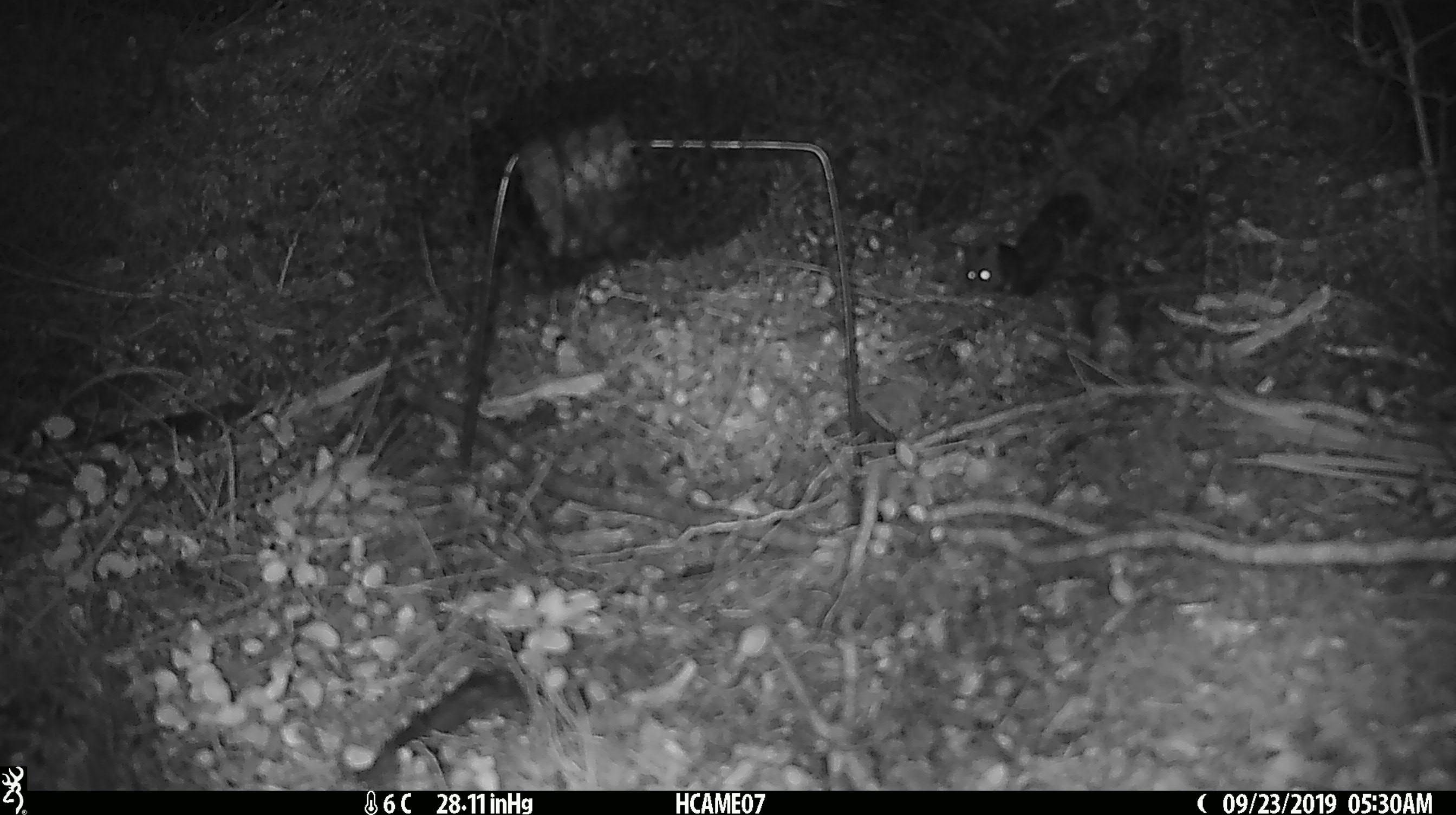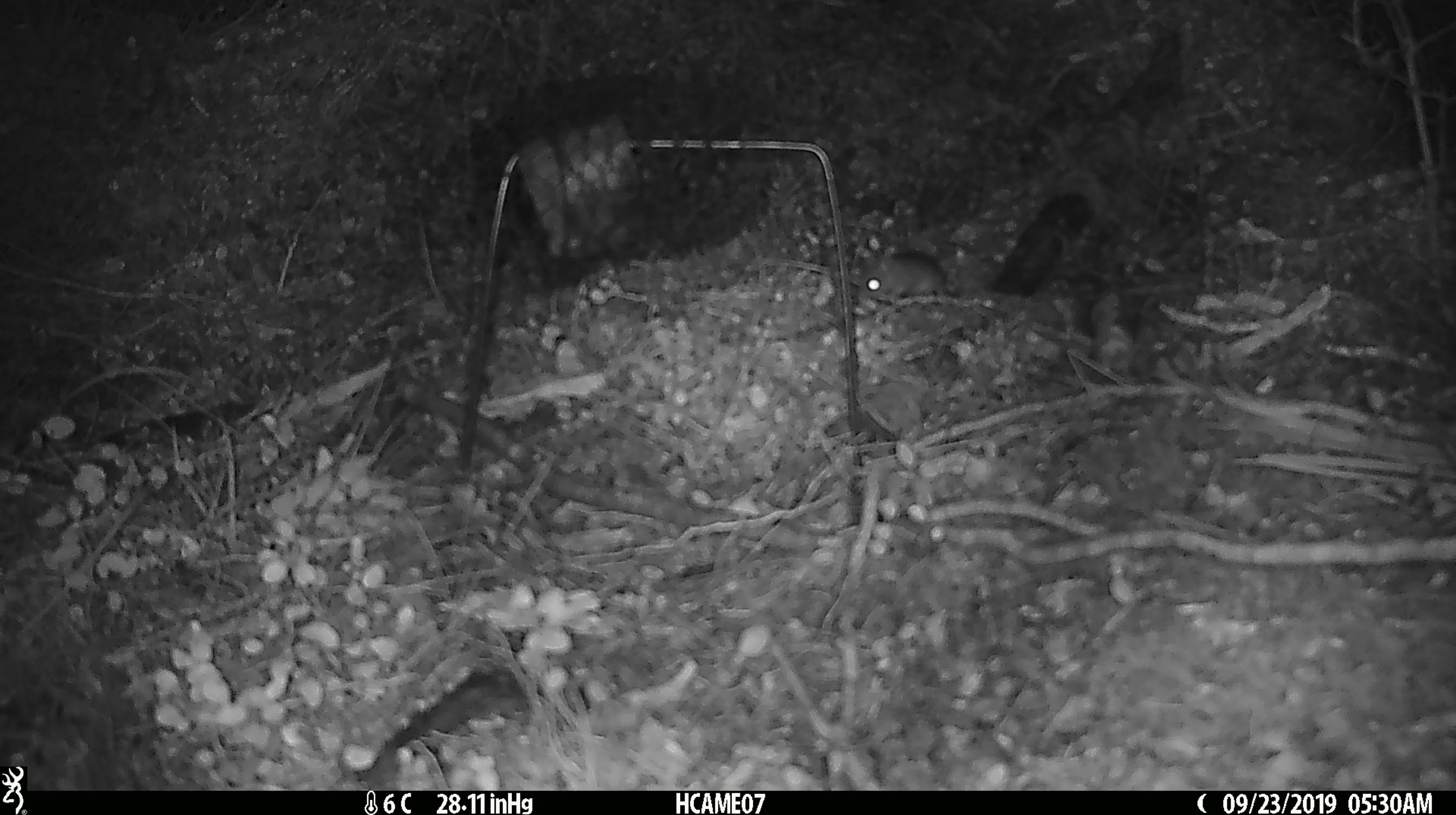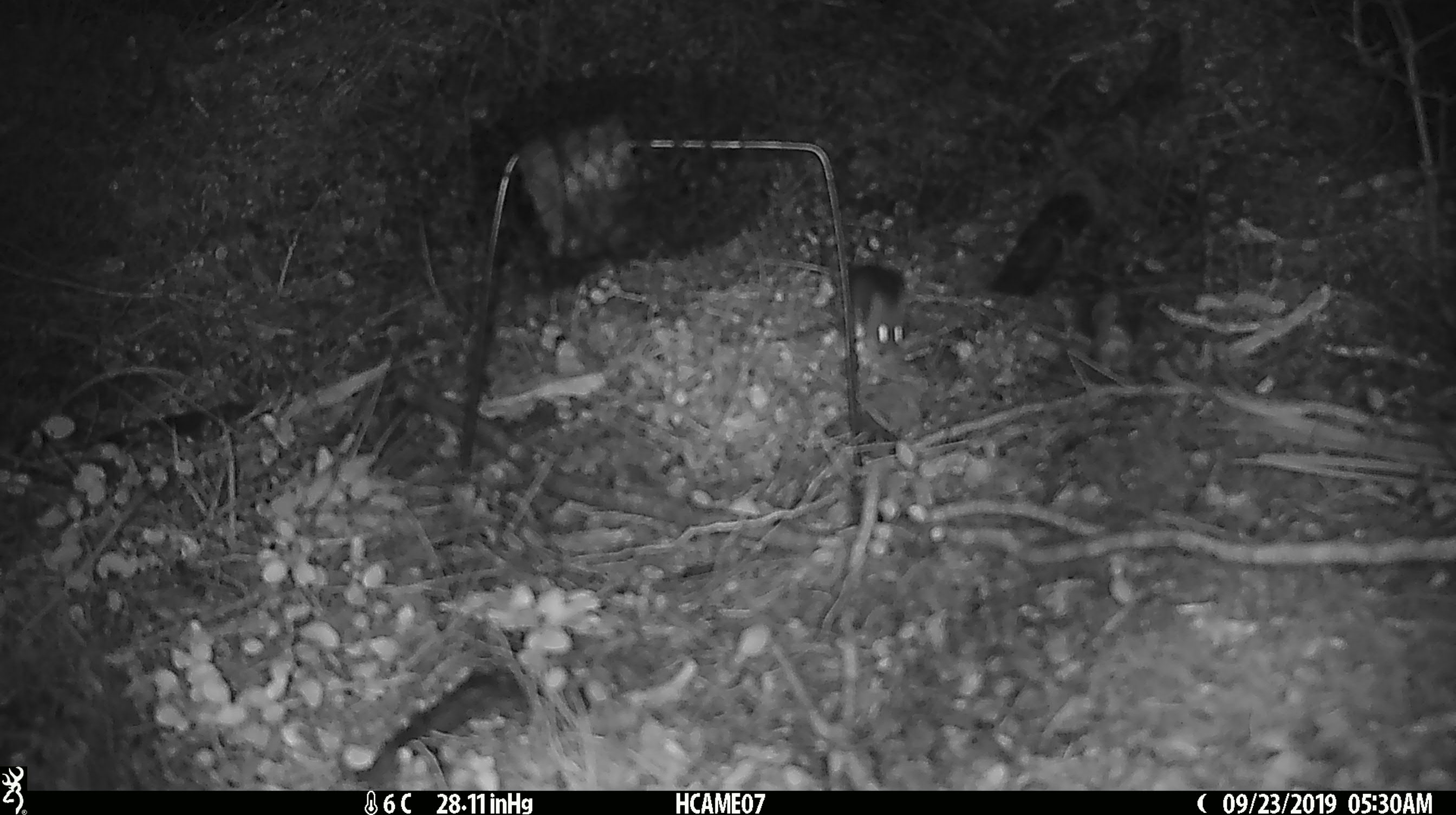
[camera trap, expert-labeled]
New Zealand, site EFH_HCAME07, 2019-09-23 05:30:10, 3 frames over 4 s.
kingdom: Animalia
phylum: Chordata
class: Mammalia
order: Rodentia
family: Muridae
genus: Mus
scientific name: Mus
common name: mouse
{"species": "mouse (Mus)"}